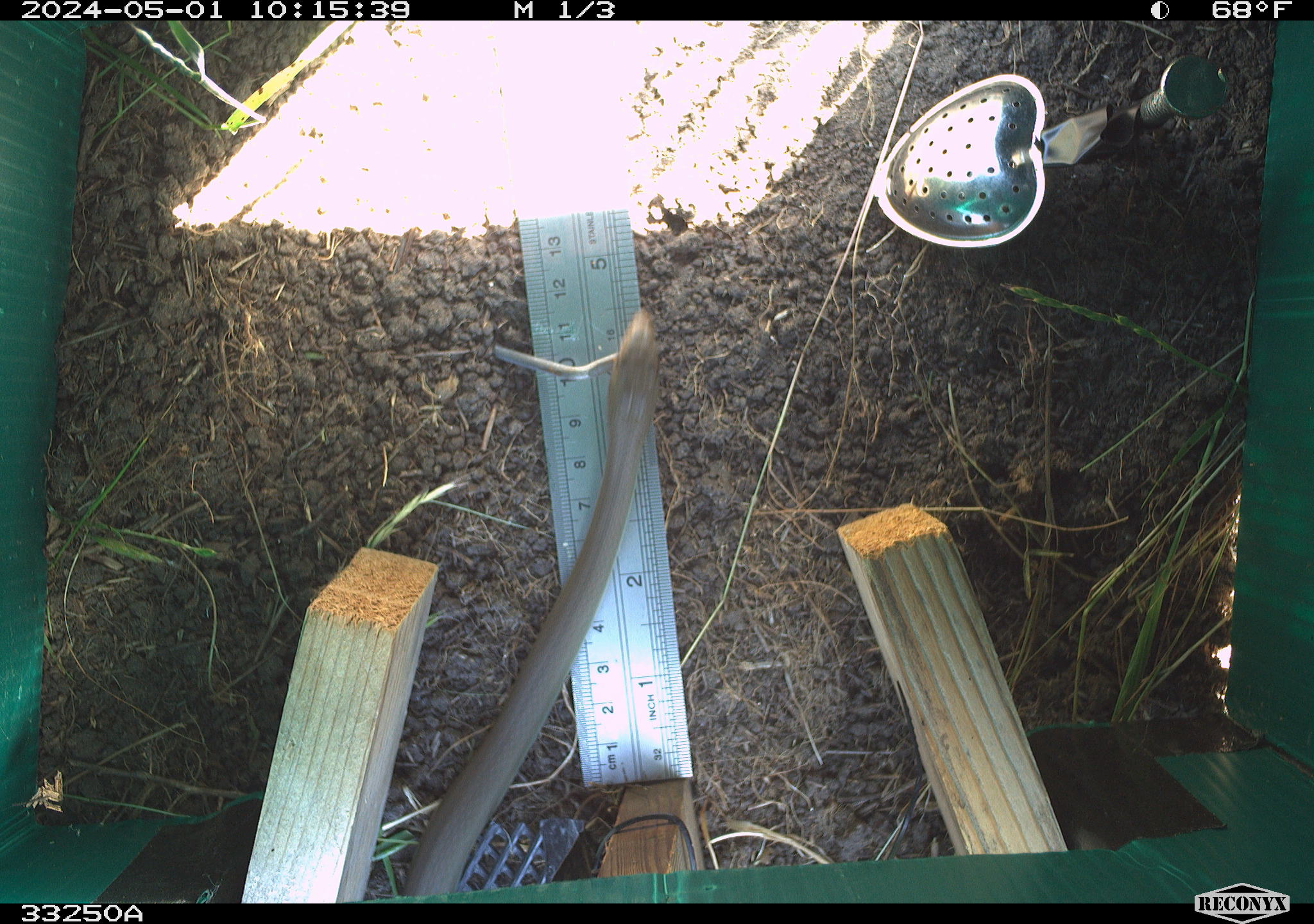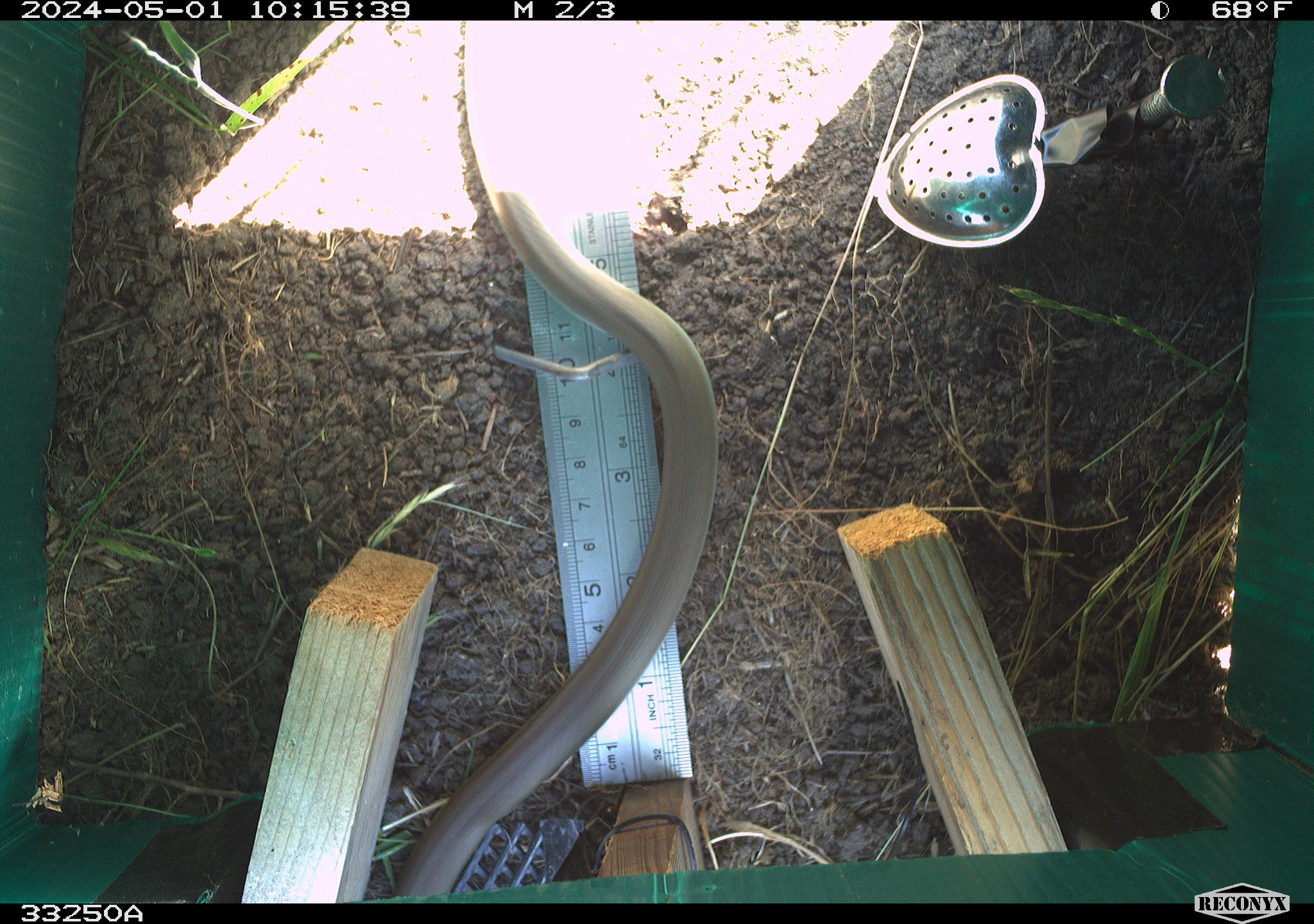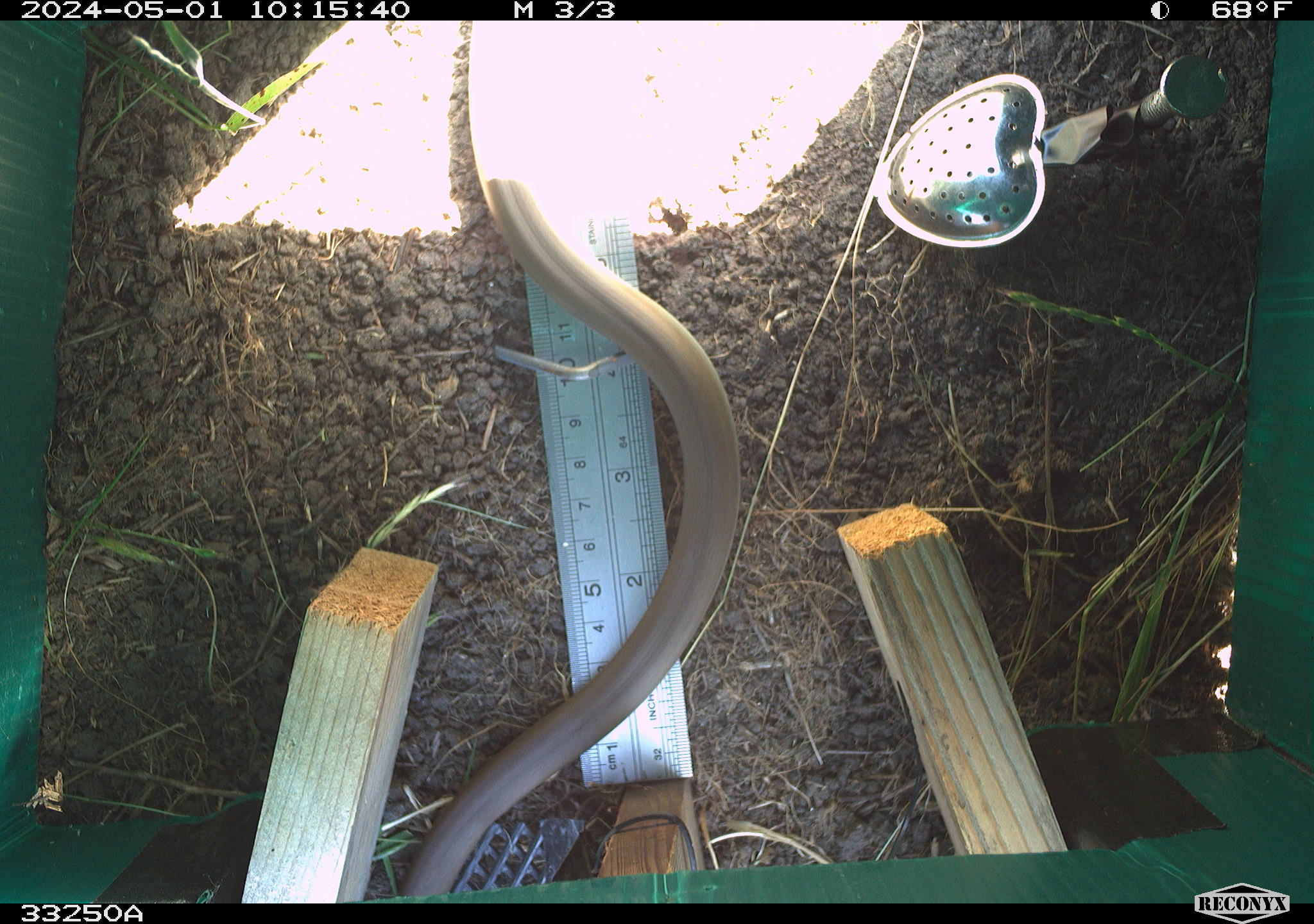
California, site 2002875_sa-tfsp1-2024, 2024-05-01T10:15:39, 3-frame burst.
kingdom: Animalia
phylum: Chordata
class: Reptilia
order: Squamata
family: Colubridae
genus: Coluber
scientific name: Coluber constrictor mormon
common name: western yellow-bellied racer